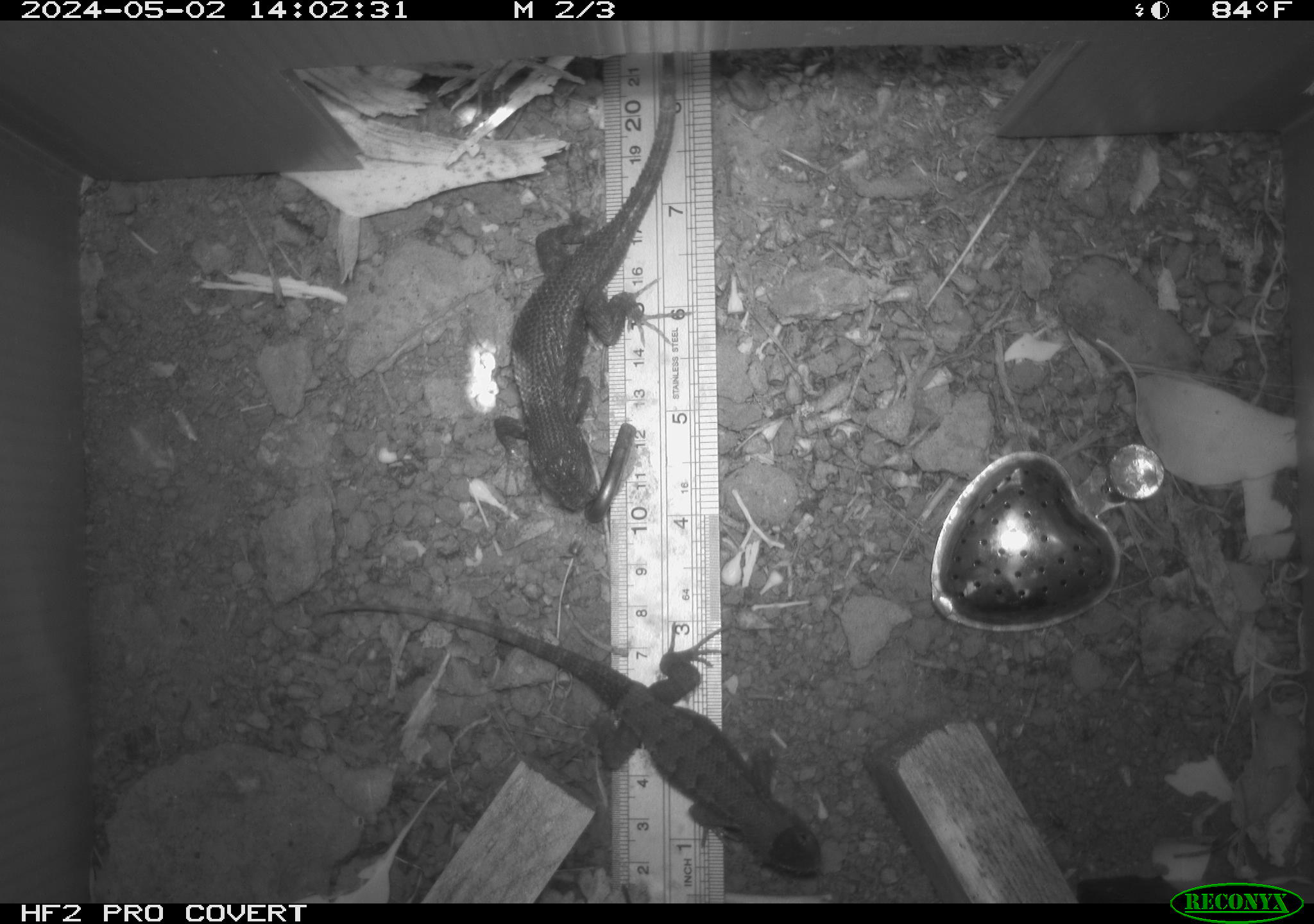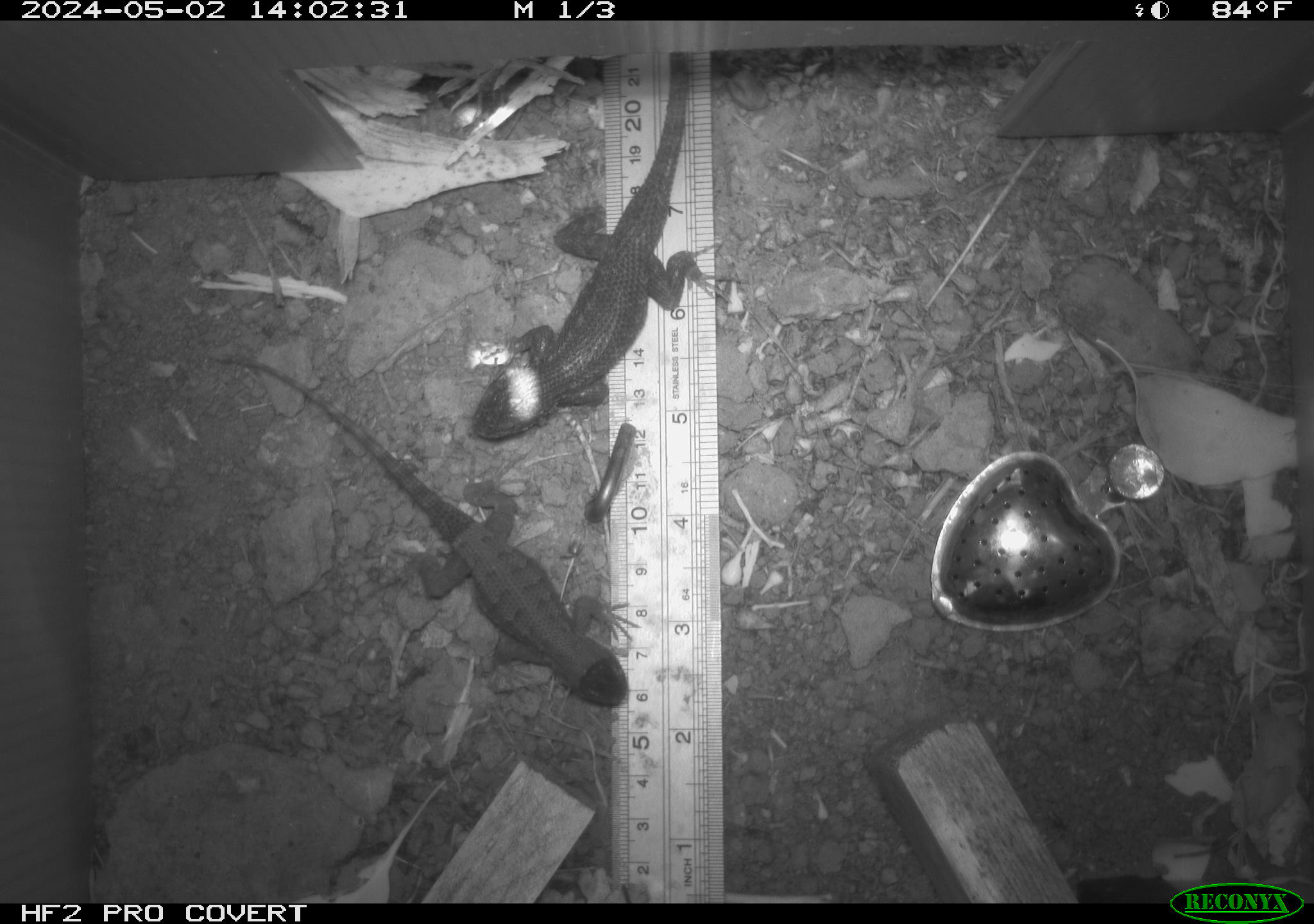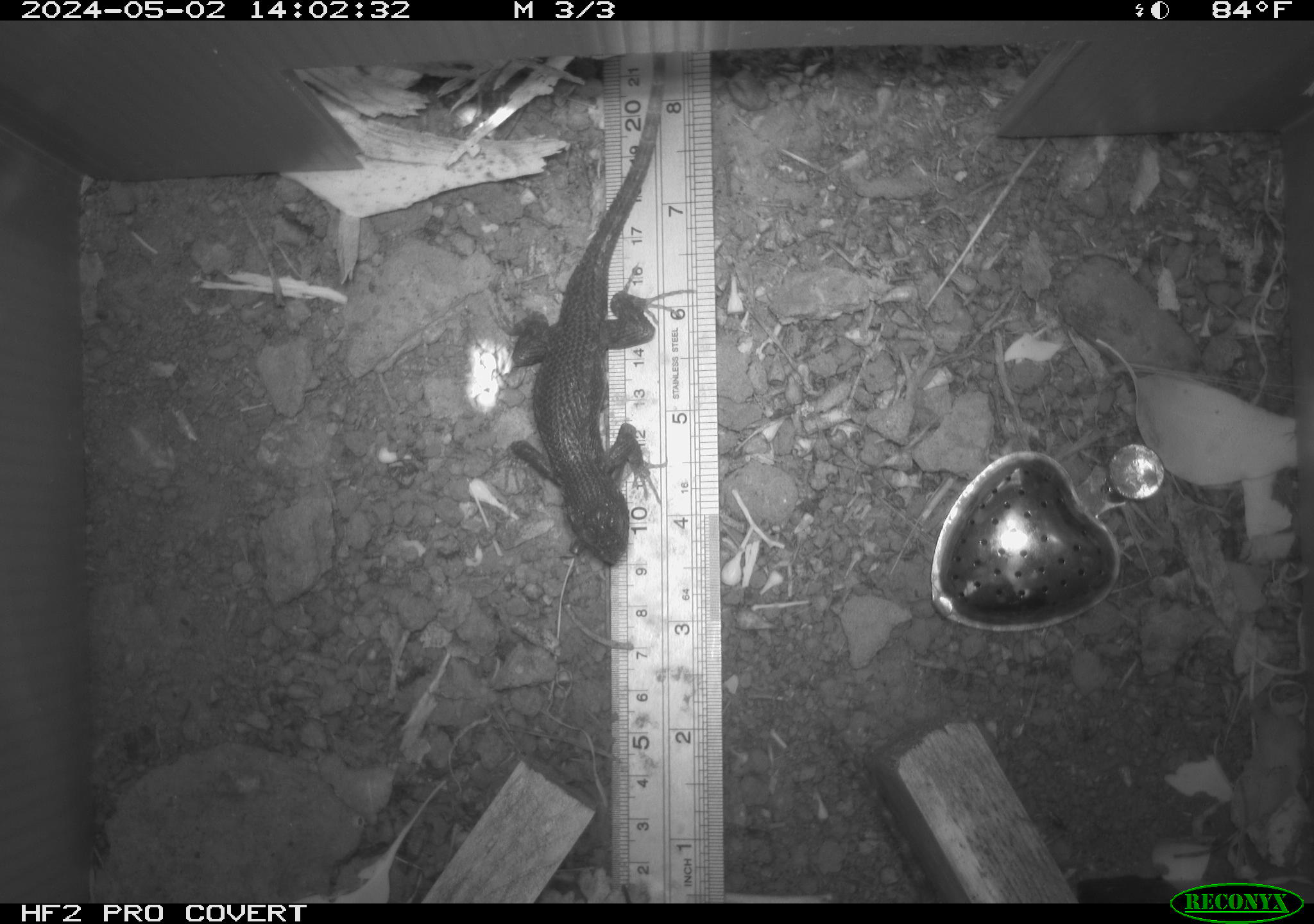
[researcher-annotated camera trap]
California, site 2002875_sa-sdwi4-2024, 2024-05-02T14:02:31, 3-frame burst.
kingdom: Animalia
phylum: Chordata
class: Reptilia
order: Squamata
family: Phrynosomatidae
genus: Sceloporus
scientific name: Sceloporus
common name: spiny lizards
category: sceloporus species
Sceloporus species (spiny lizards) (Sceloporus).